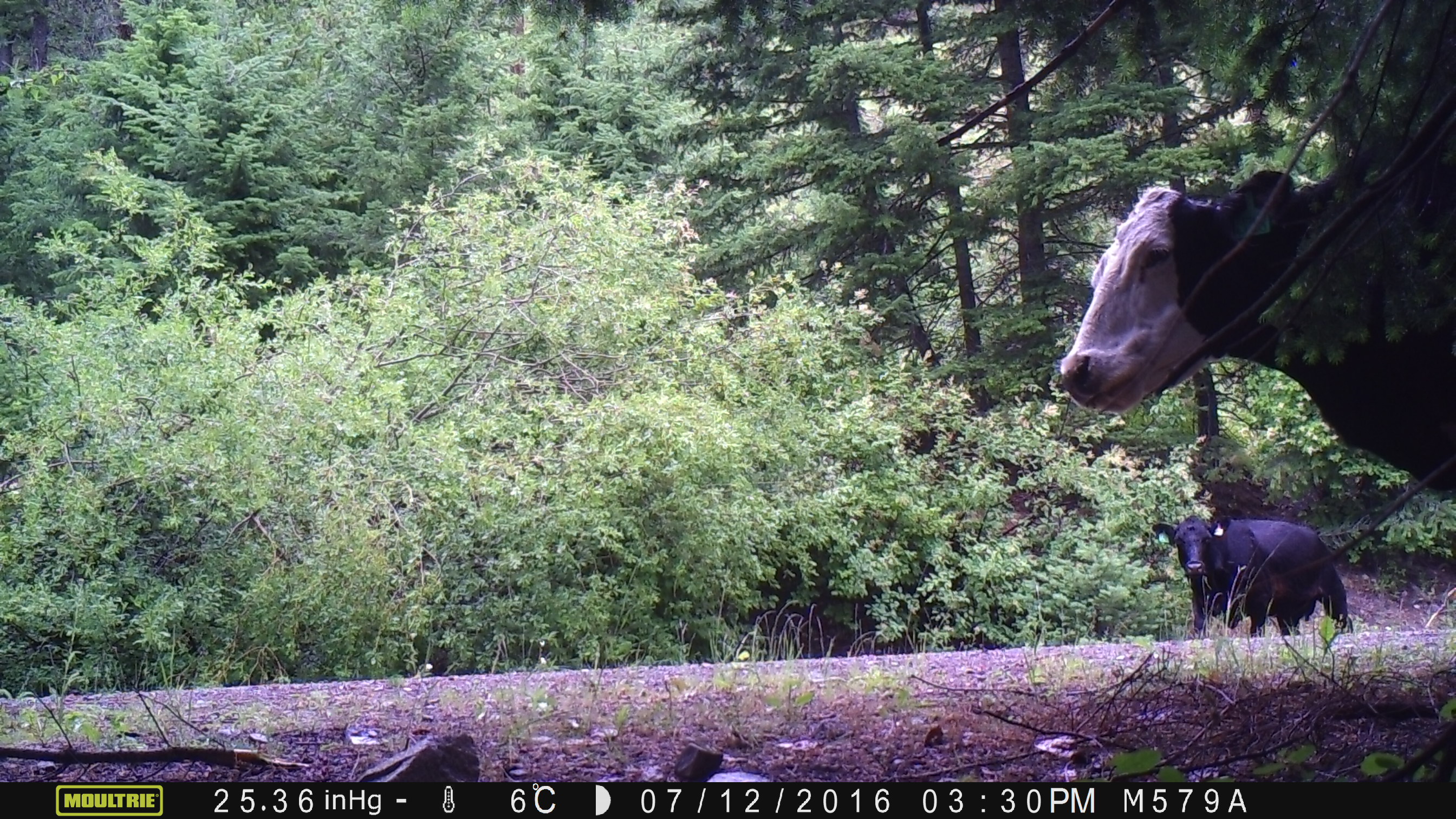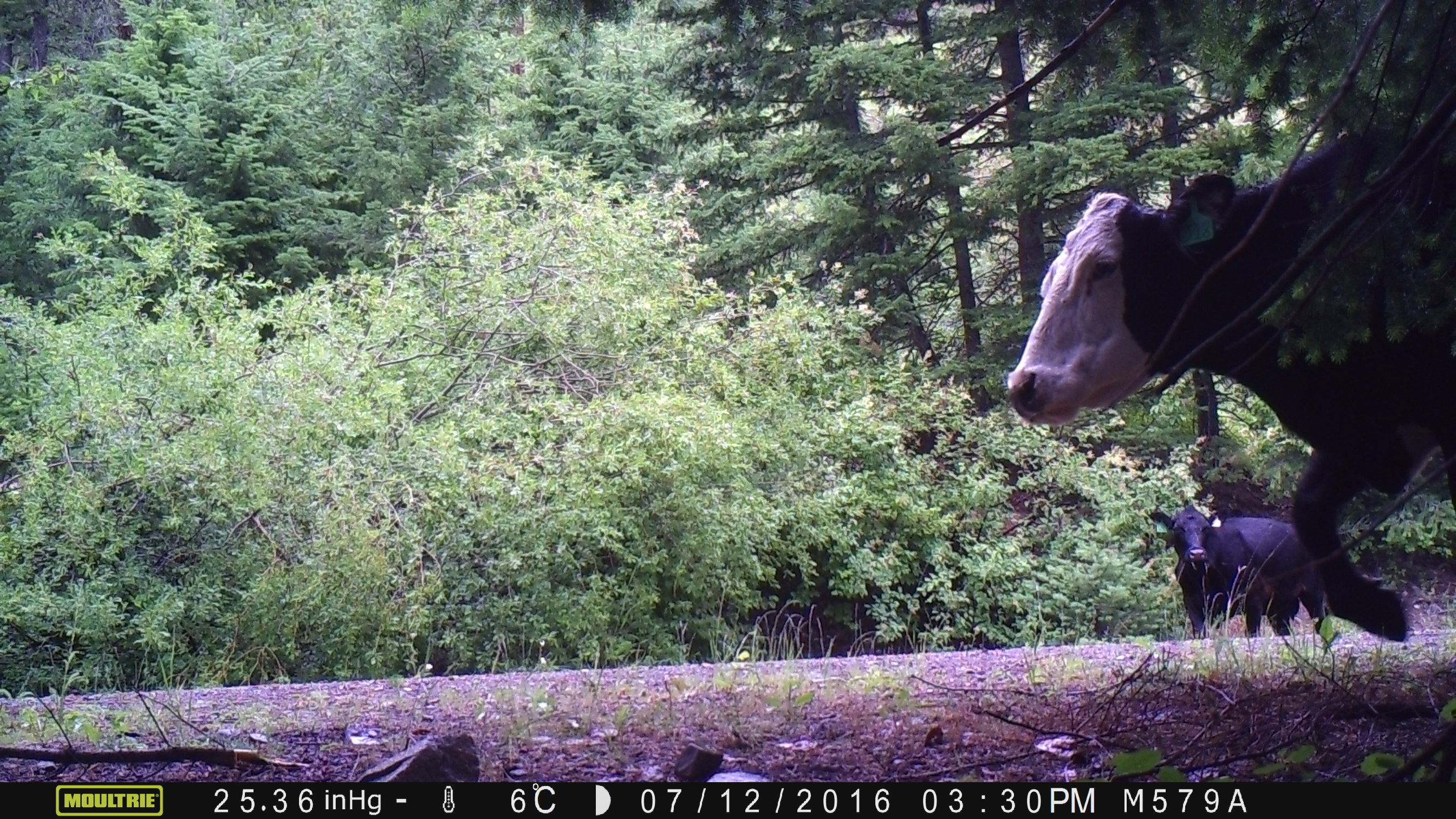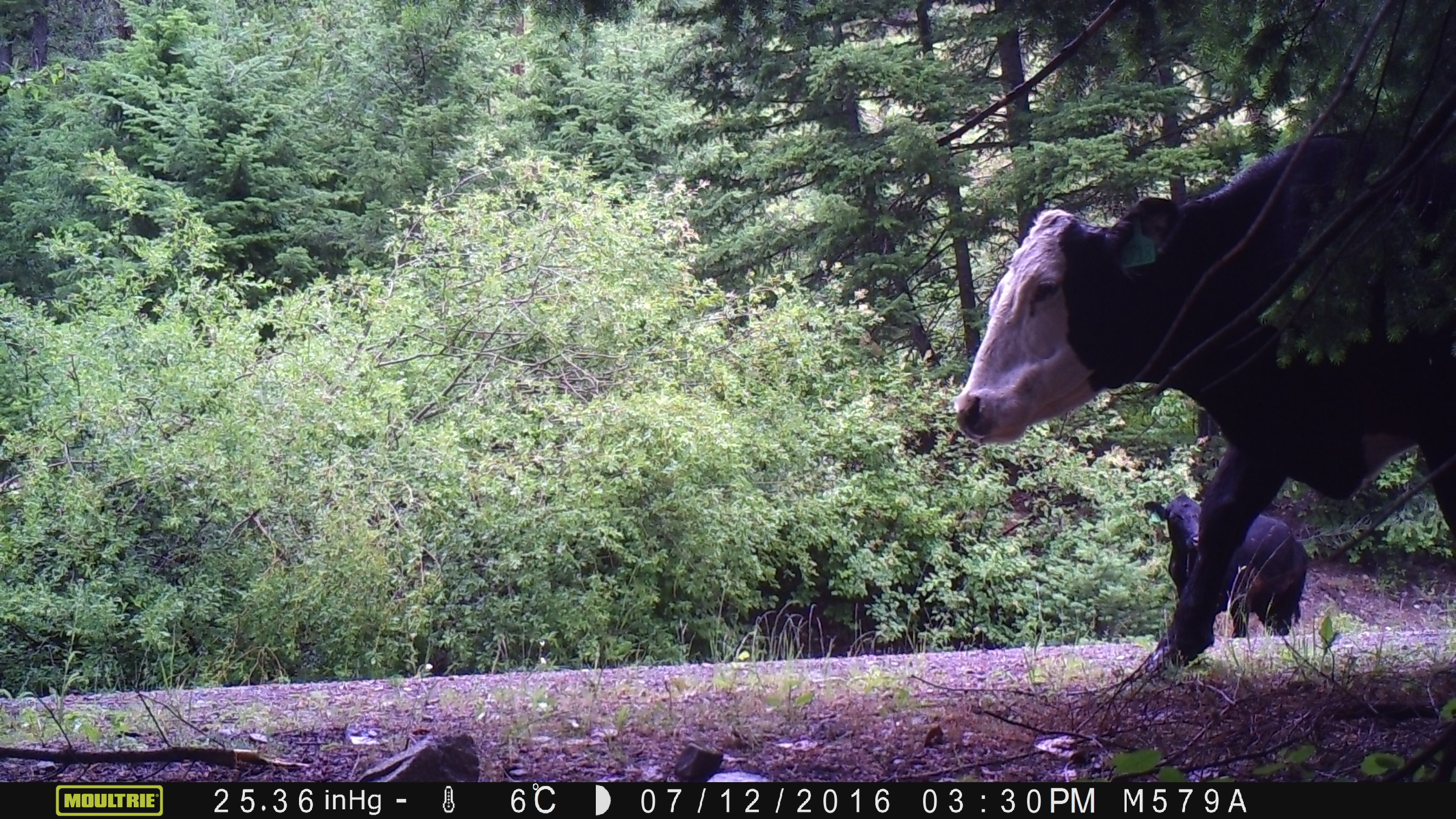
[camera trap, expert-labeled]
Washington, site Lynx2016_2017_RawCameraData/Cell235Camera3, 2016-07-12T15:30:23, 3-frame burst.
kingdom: Animalia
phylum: Chordata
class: Mammalia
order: Artiodactyla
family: Bovidae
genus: Bos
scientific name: Bos taurus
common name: domestic cattle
Domestic cattle (Bos taurus). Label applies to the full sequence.